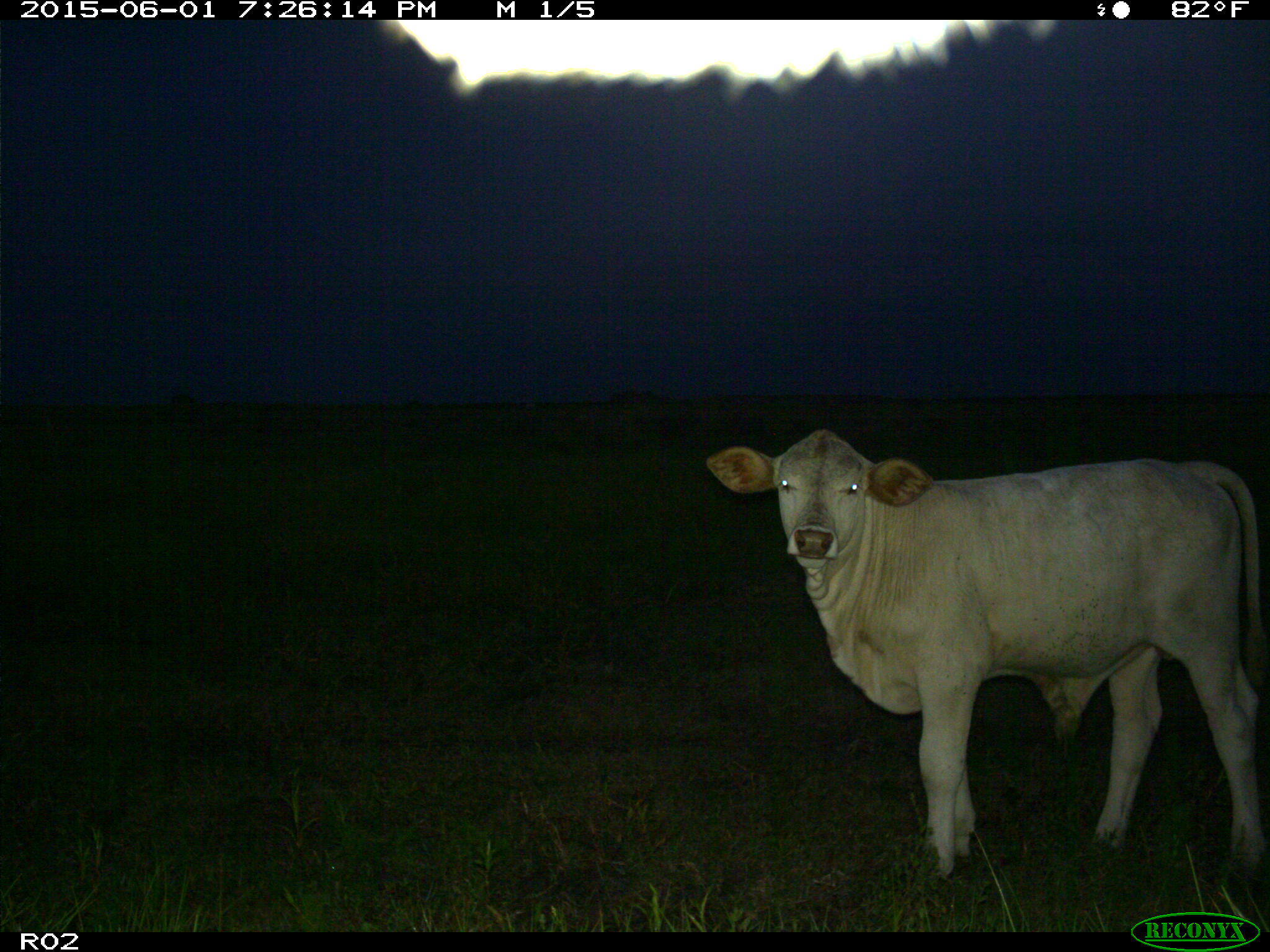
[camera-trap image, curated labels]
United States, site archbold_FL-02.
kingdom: Animalia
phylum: Chordata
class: Mammalia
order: Artiodactyla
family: Bovidae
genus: Bos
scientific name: Bos taurus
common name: domestic cow